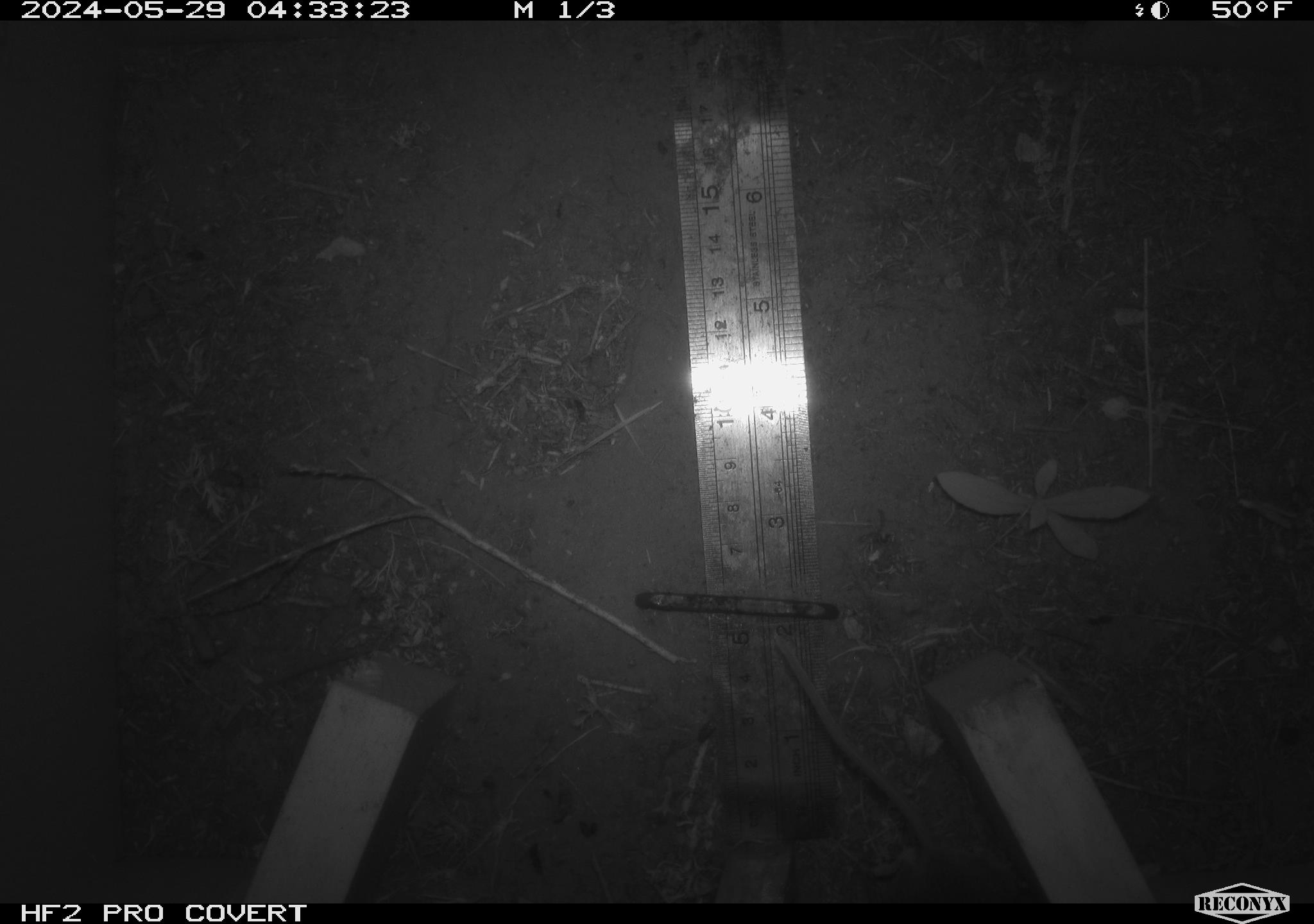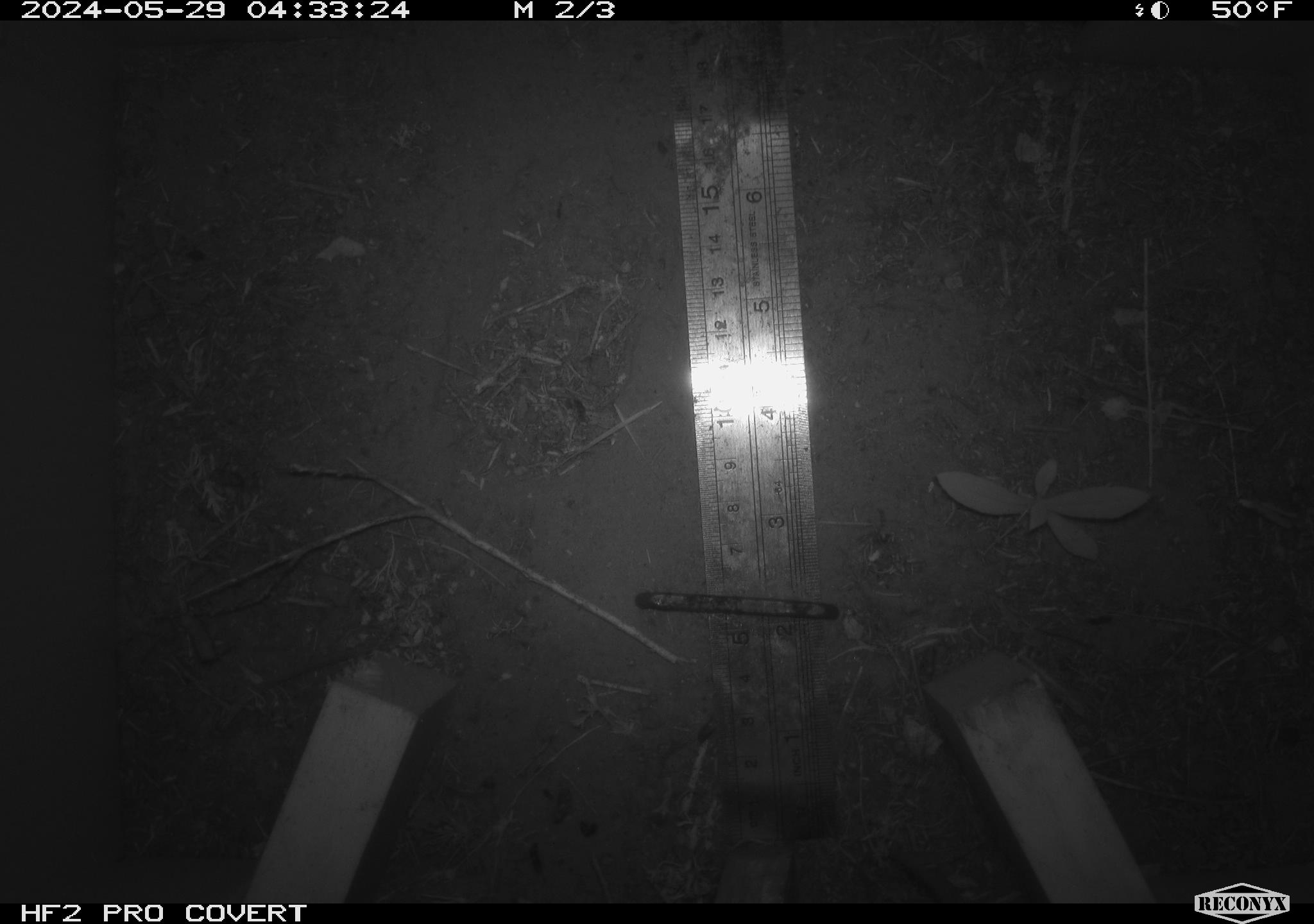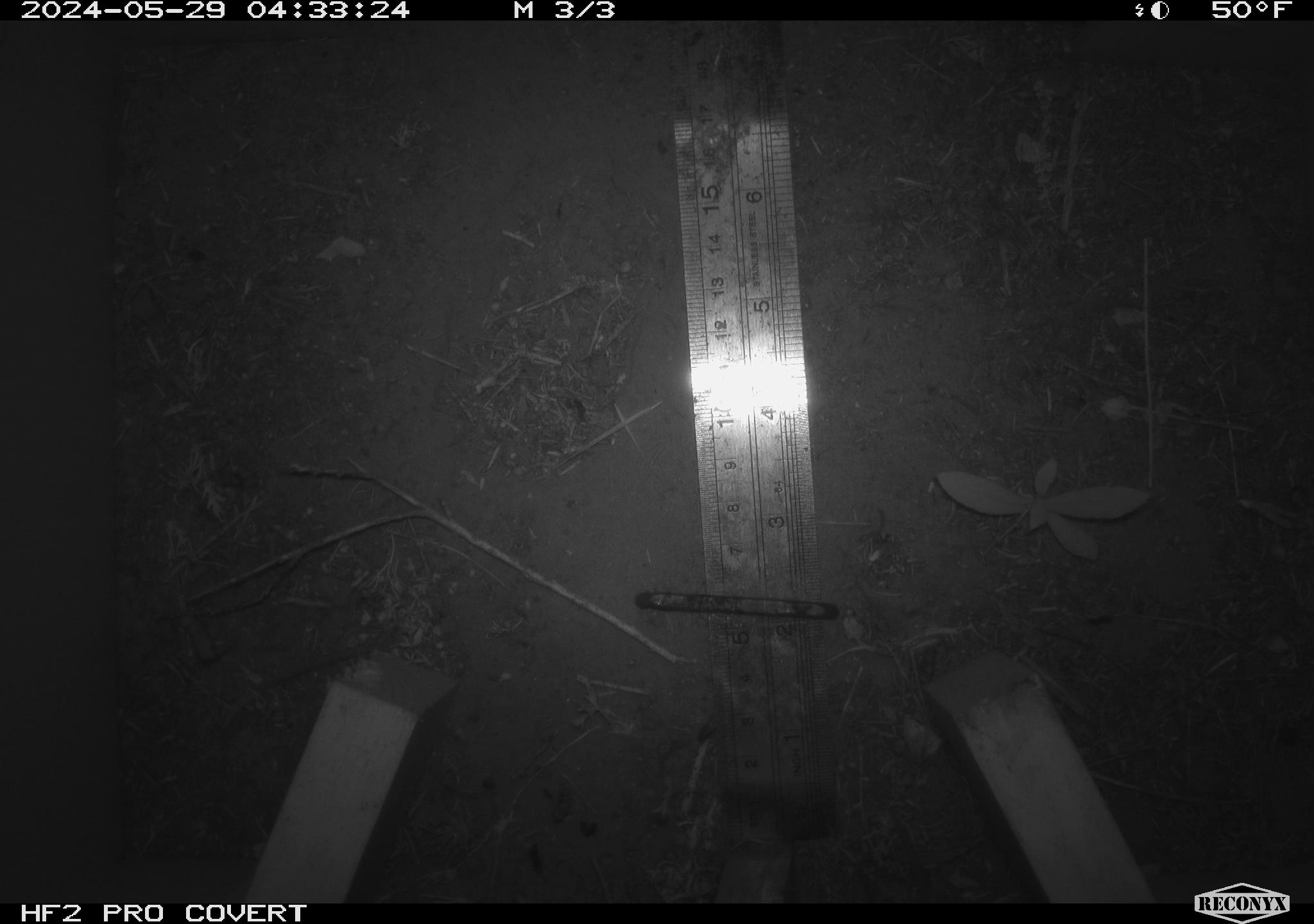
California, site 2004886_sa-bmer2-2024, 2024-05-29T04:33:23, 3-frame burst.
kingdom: Animalia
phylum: Chordata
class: Mammalia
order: Rodentia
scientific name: Rodentia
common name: mouse species